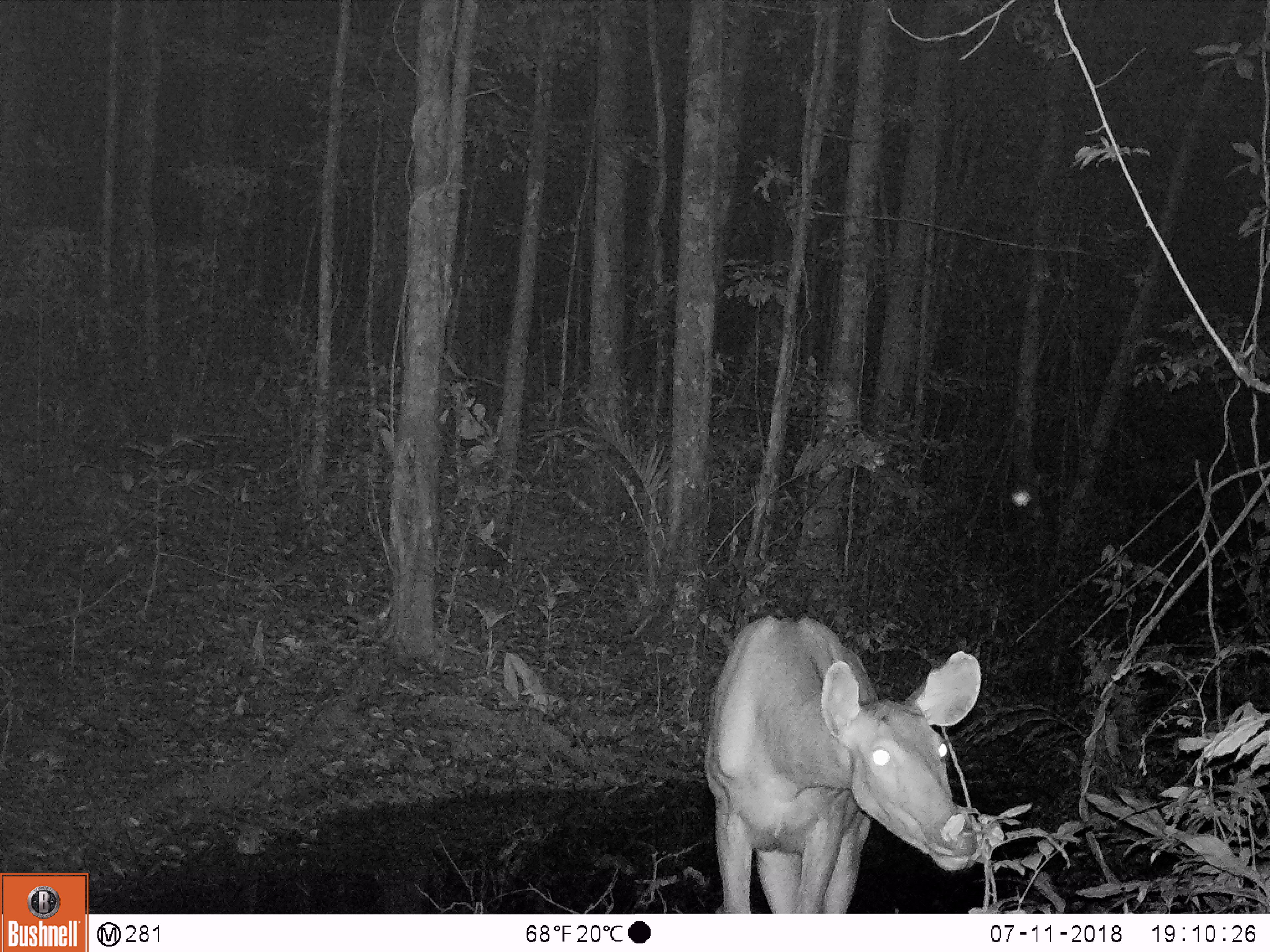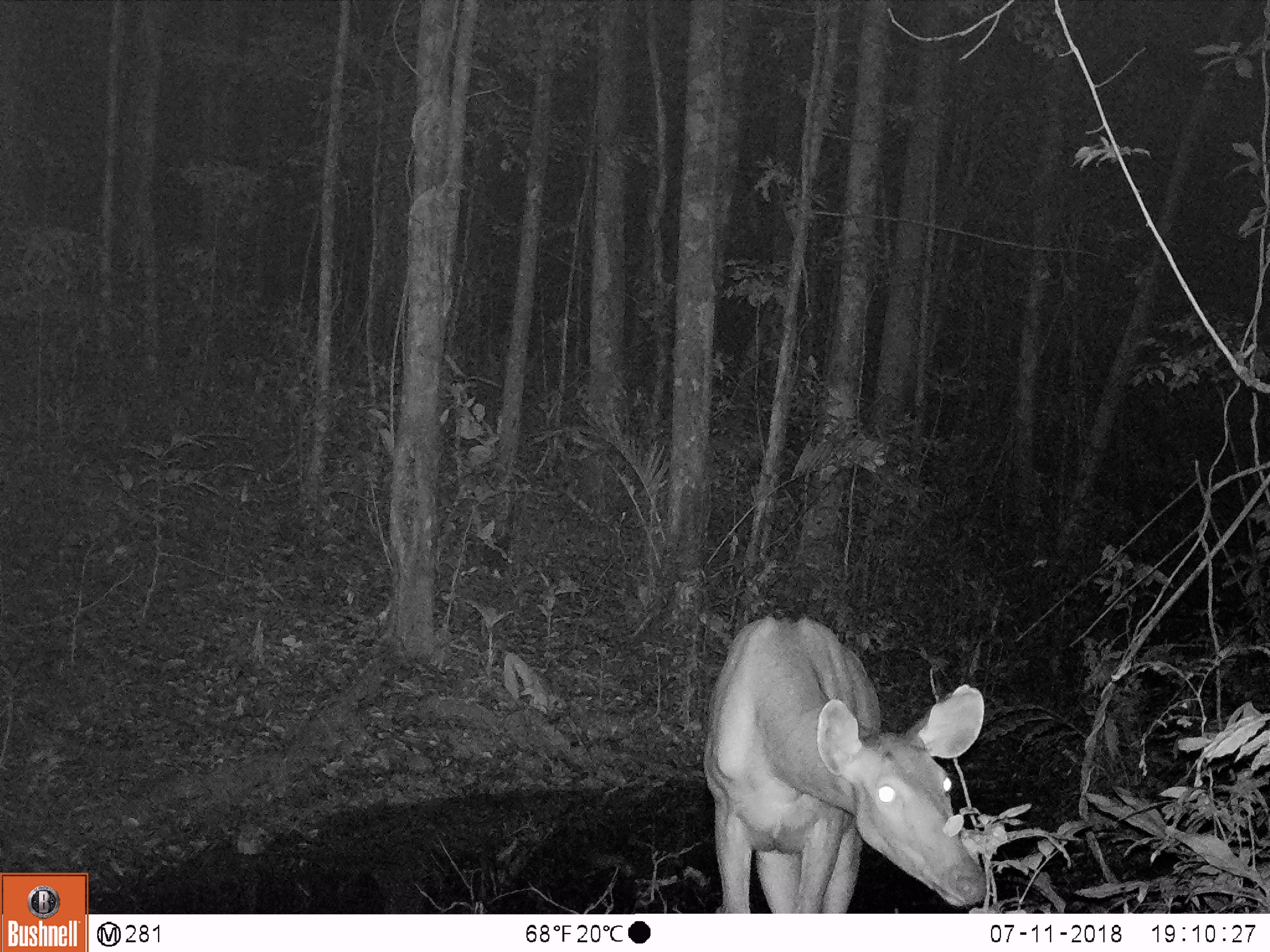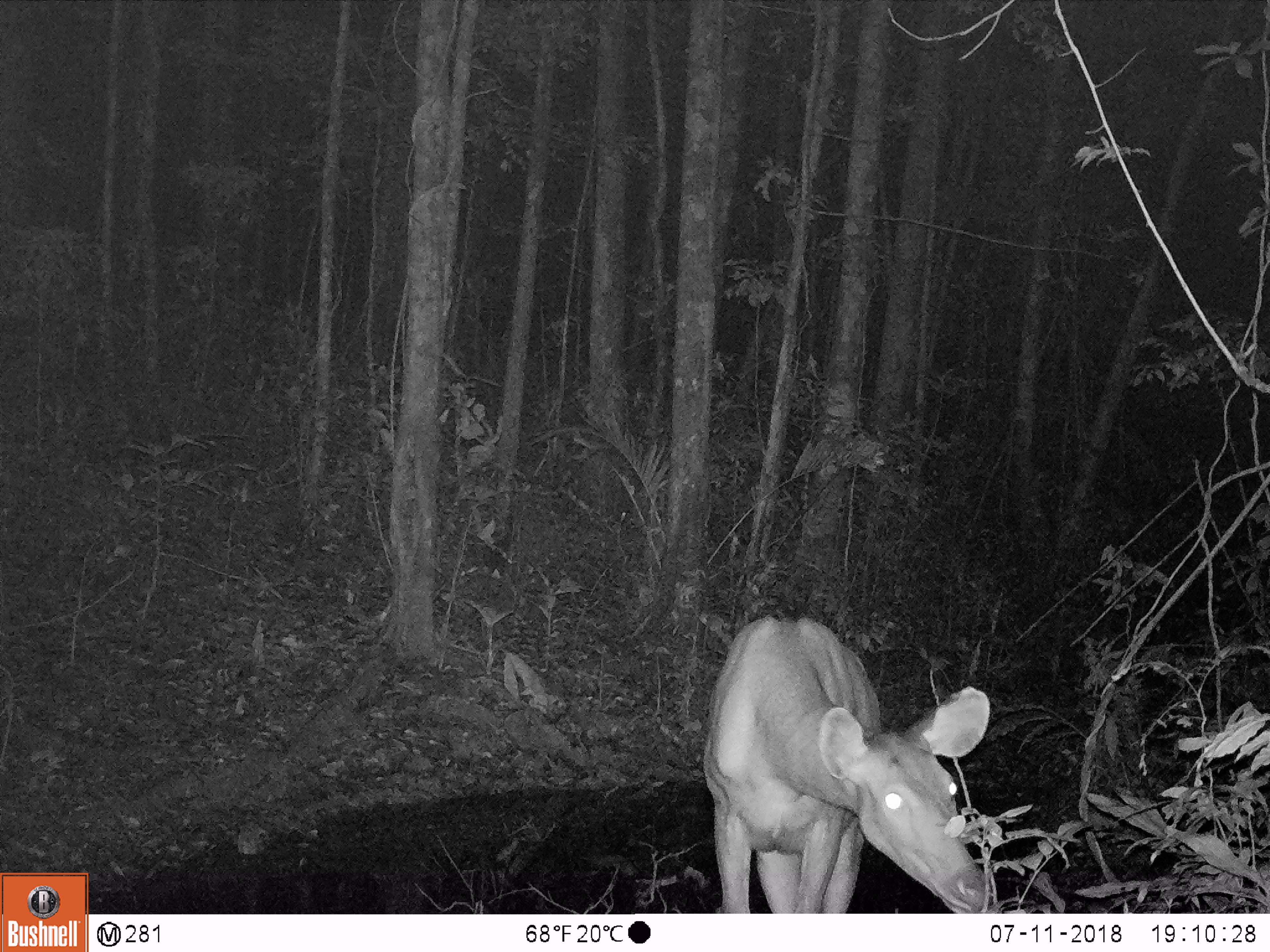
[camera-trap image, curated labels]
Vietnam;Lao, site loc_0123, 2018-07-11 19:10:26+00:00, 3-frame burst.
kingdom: Animalia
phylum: Chordata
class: Mammalia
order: Artiodactyla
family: Cervidae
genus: Rusa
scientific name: Rusa unicolor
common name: sambar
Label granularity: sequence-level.